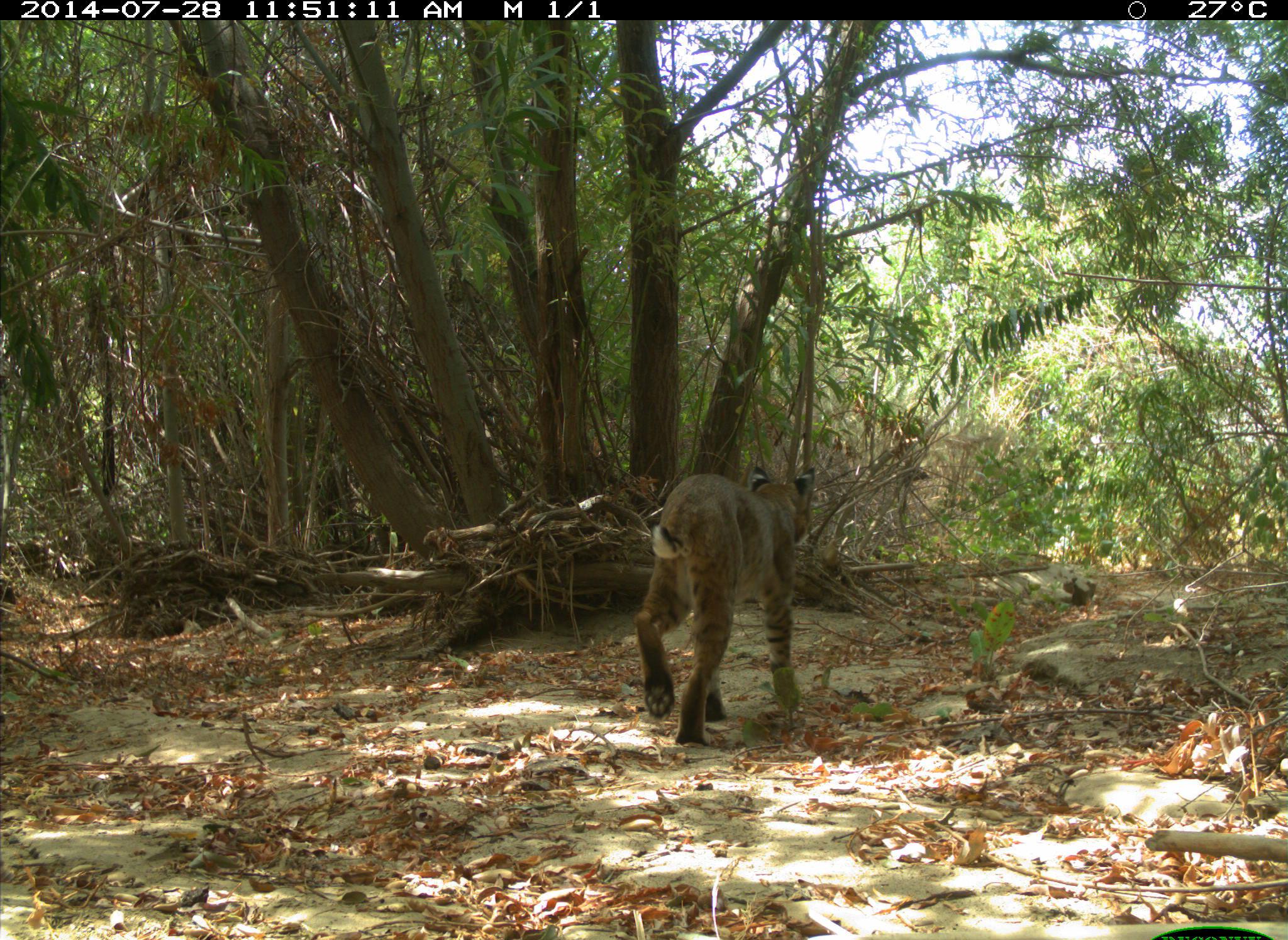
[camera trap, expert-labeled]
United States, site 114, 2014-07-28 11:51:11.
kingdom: Animalia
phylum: Chordata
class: Mammalia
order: Carnivora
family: Felidae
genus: Lynx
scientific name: Lynx rufus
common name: bobcat